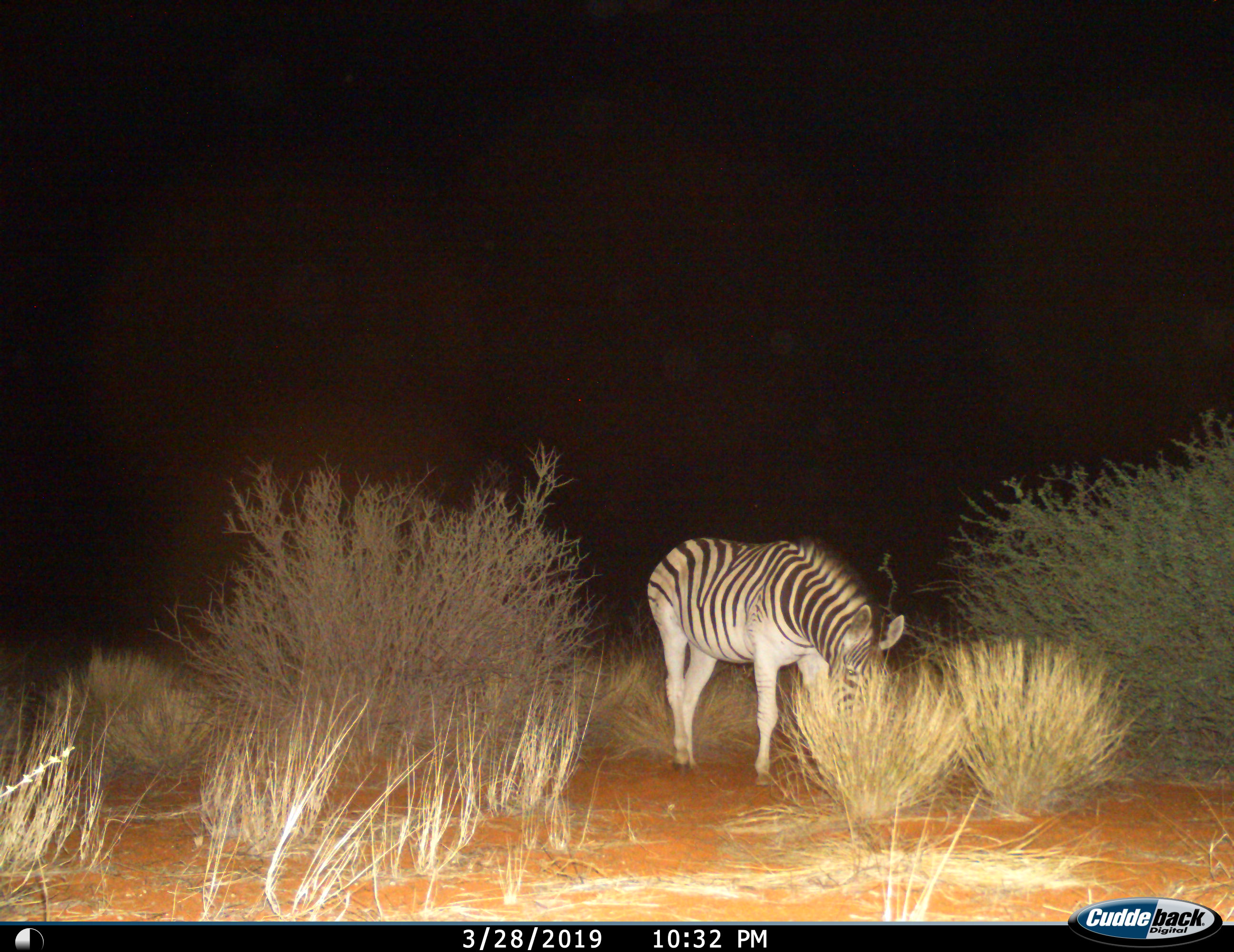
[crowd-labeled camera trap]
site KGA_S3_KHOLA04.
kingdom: Animalia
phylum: Chordata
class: Mammalia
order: Perissodactyla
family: Equidae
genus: Equus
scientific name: Equus quagga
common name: plains zebra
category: zebraplains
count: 1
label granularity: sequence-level